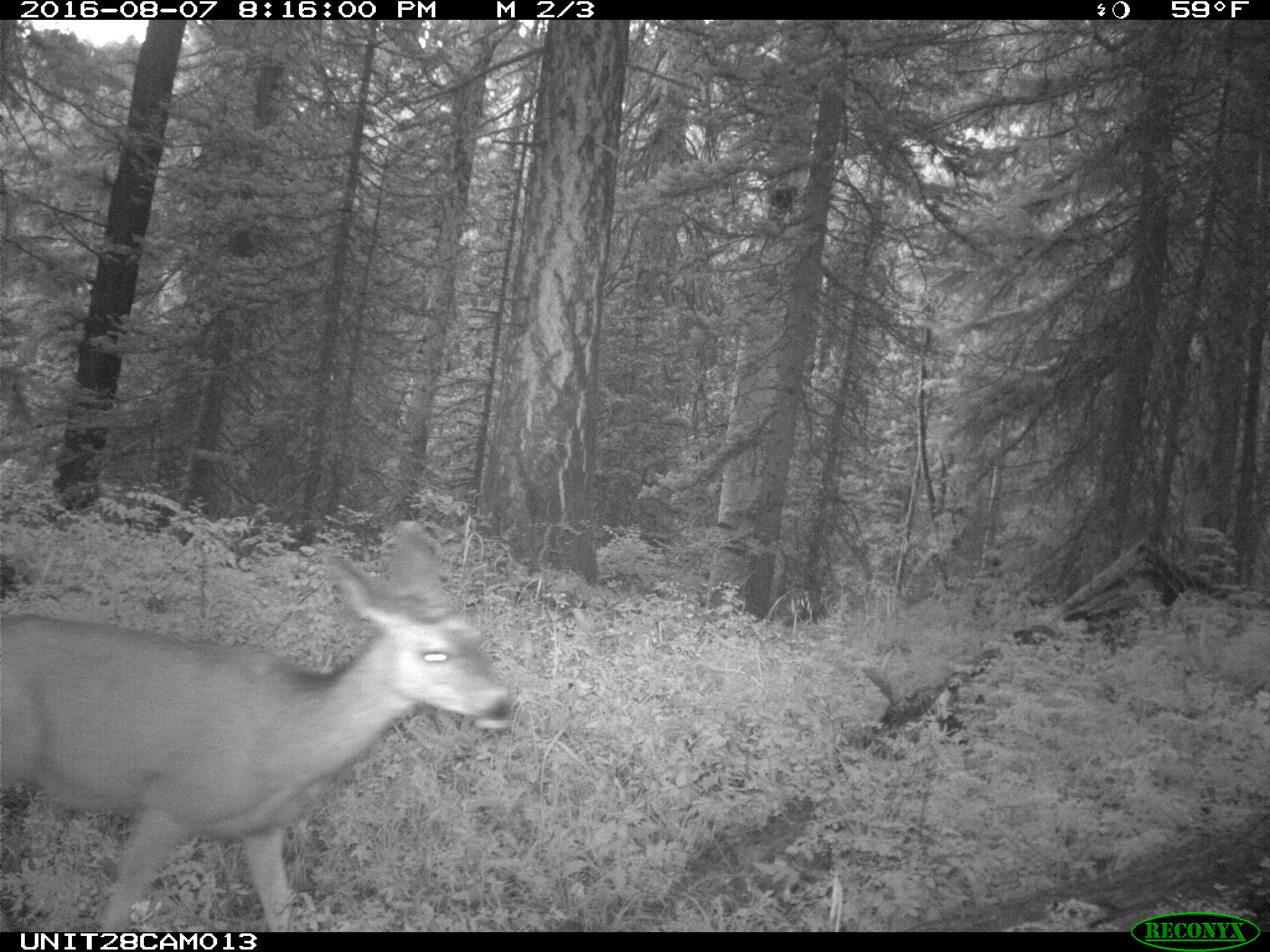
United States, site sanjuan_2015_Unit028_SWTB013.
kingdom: Animalia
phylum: Chordata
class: Mammalia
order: Artiodactyla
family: Cervidae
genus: Odocoileus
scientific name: Odocoileus hemionus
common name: mule deer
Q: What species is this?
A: Odocoileus hemionus (mule deer).